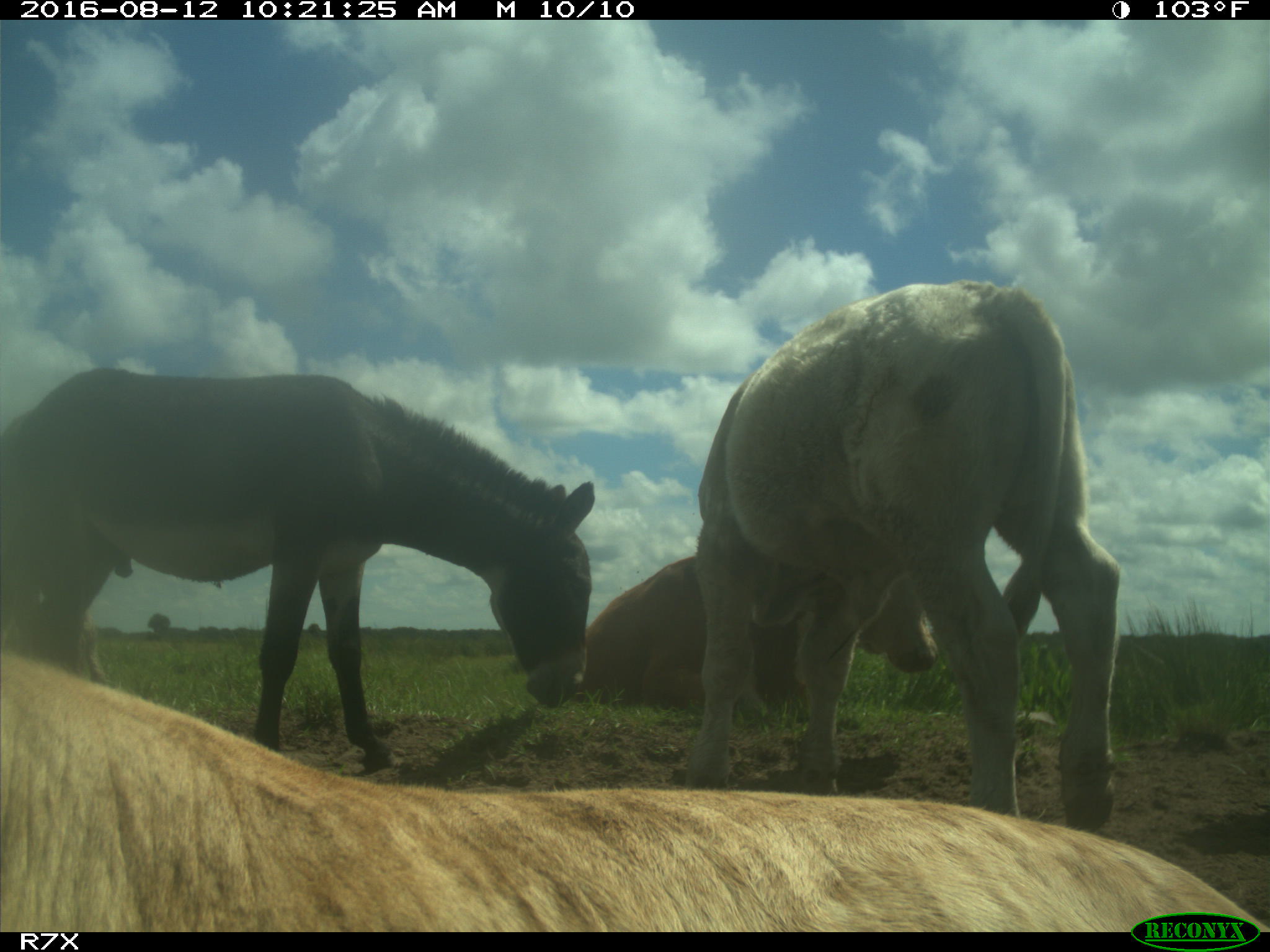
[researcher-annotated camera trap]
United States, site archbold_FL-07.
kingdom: Animalia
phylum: Chordata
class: Mammalia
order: Artiodactyla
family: Bovidae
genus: Bos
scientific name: Bos taurus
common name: domestic cow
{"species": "Bos taurus (domestic cow)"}